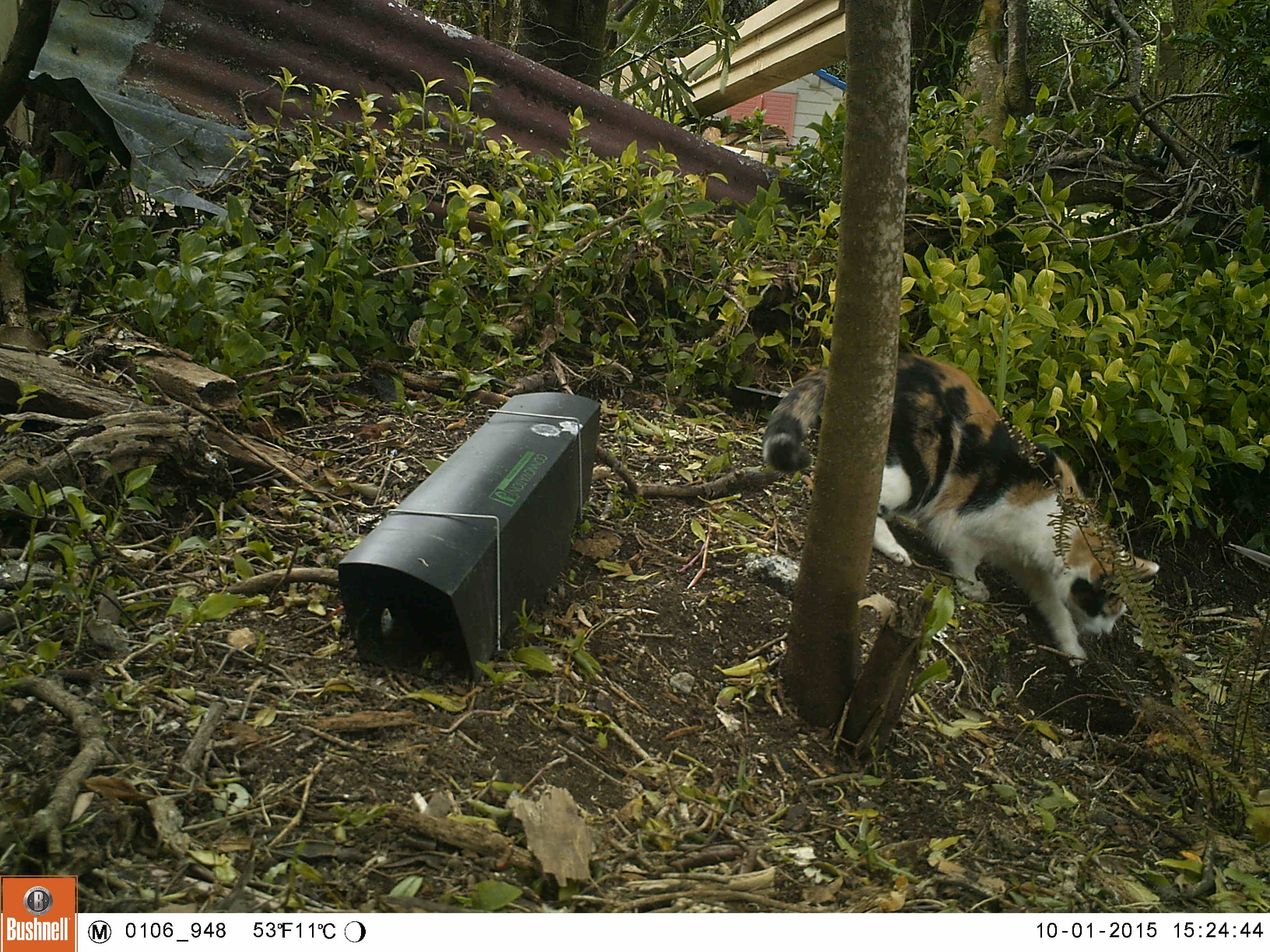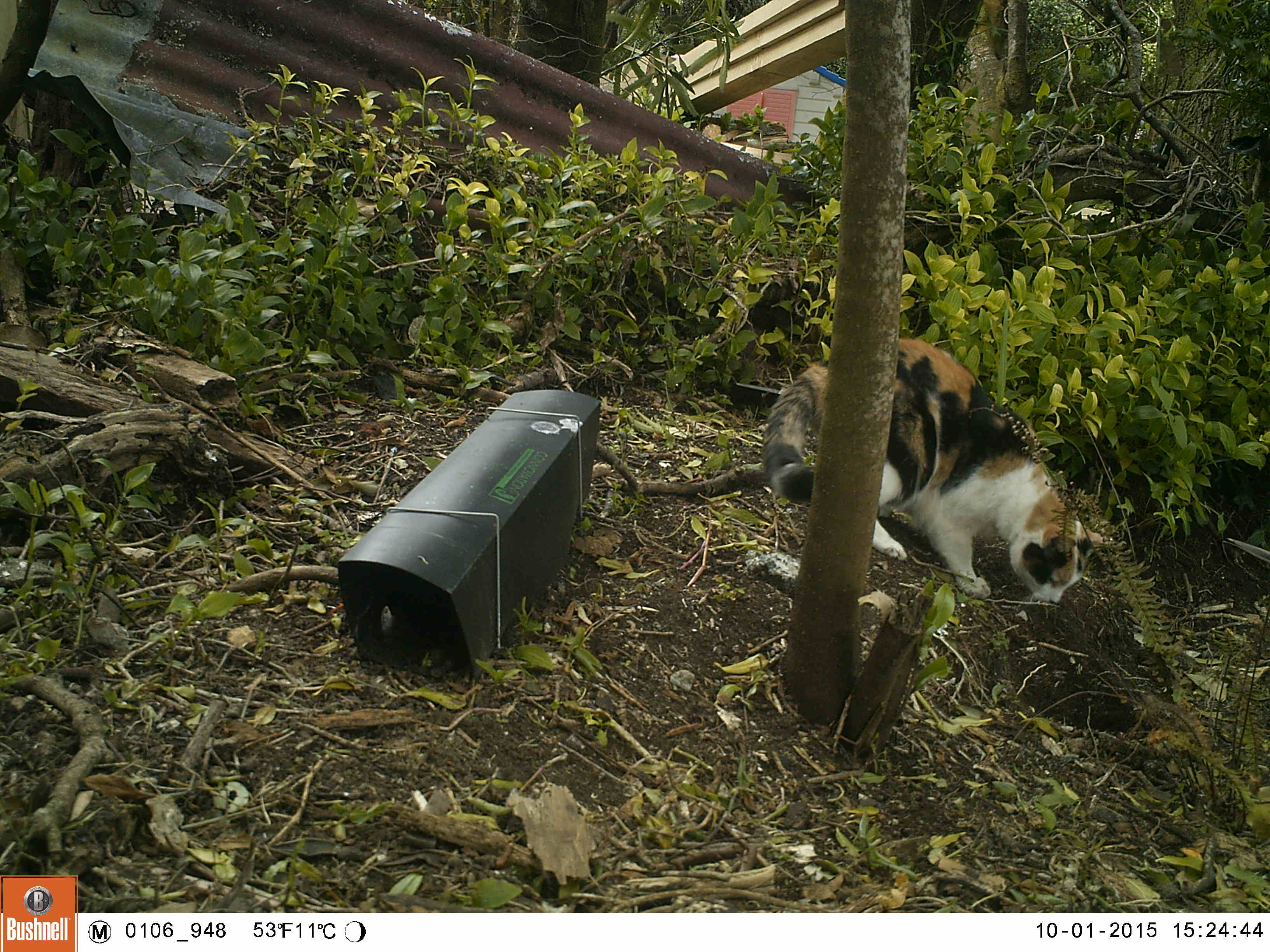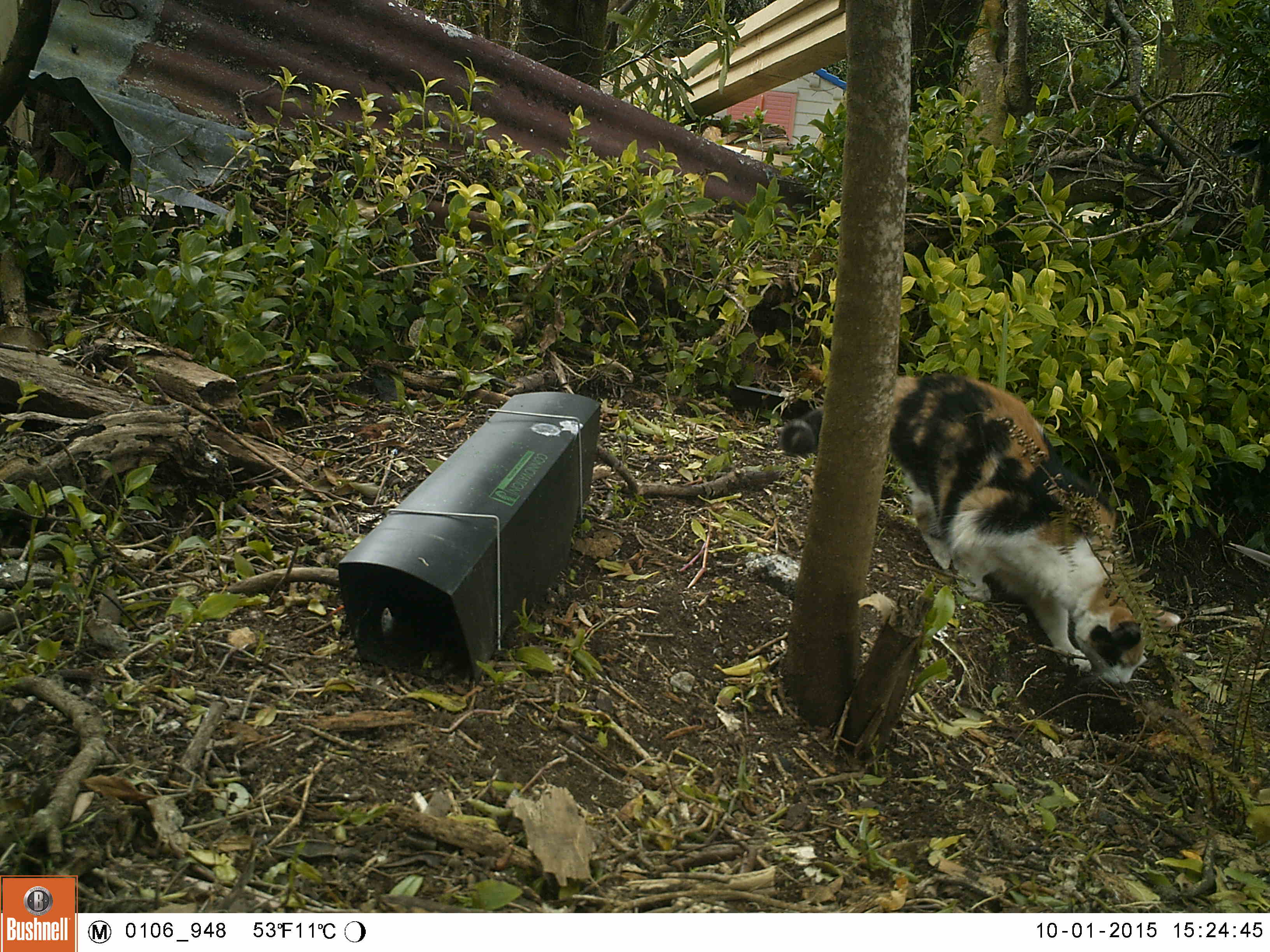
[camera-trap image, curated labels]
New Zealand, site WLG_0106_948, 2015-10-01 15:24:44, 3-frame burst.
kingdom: Animalia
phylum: Chordata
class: Mammalia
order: Carnivora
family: Felidae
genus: Felis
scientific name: Felis catus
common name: domestic cat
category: cat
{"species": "cat (domestic cat) (Felis catus)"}